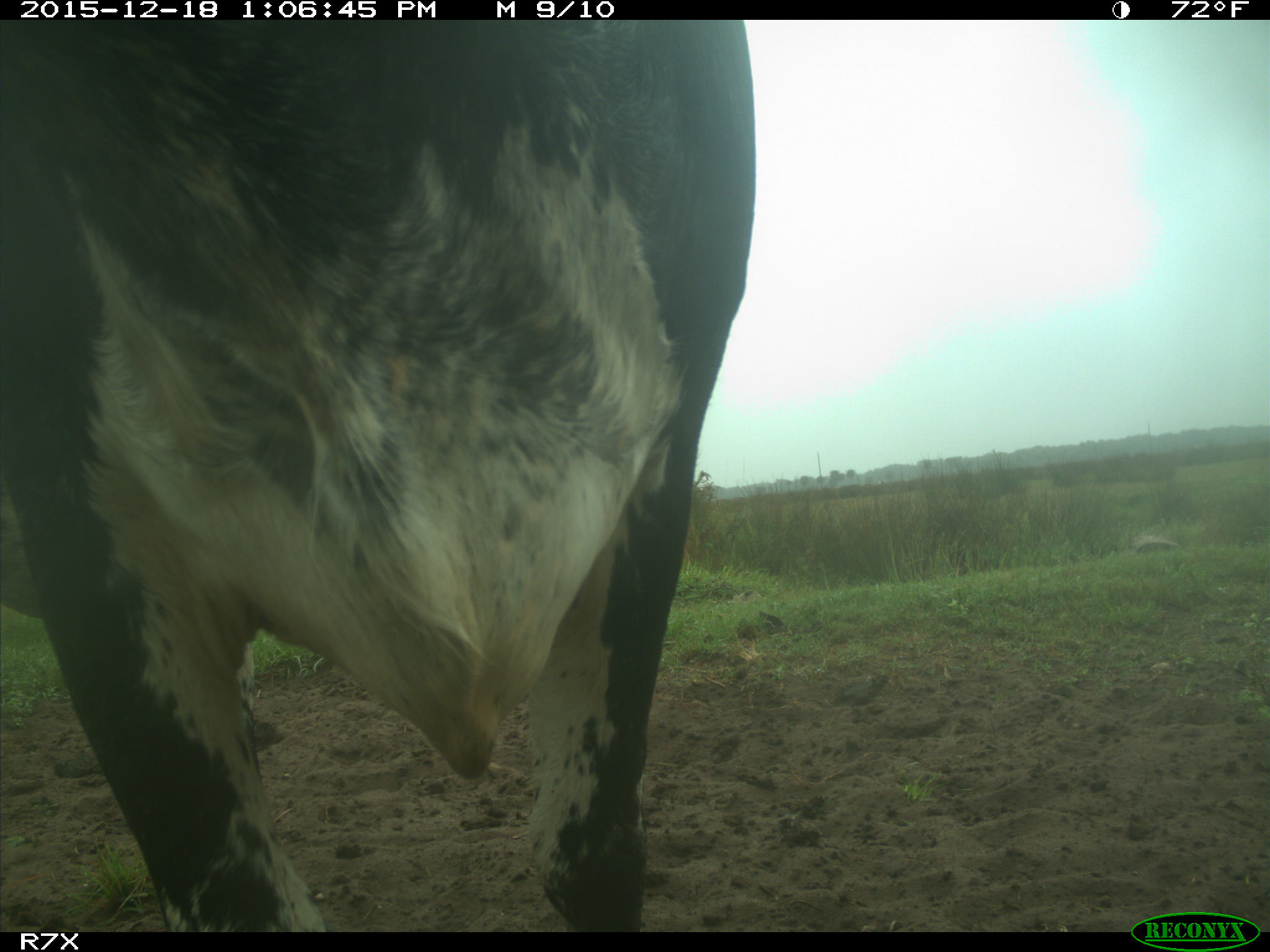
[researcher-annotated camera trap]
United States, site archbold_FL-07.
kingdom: Animalia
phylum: Chordata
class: Mammalia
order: Artiodactyla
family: Bovidae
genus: Bos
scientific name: Bos taurus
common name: domestic cow